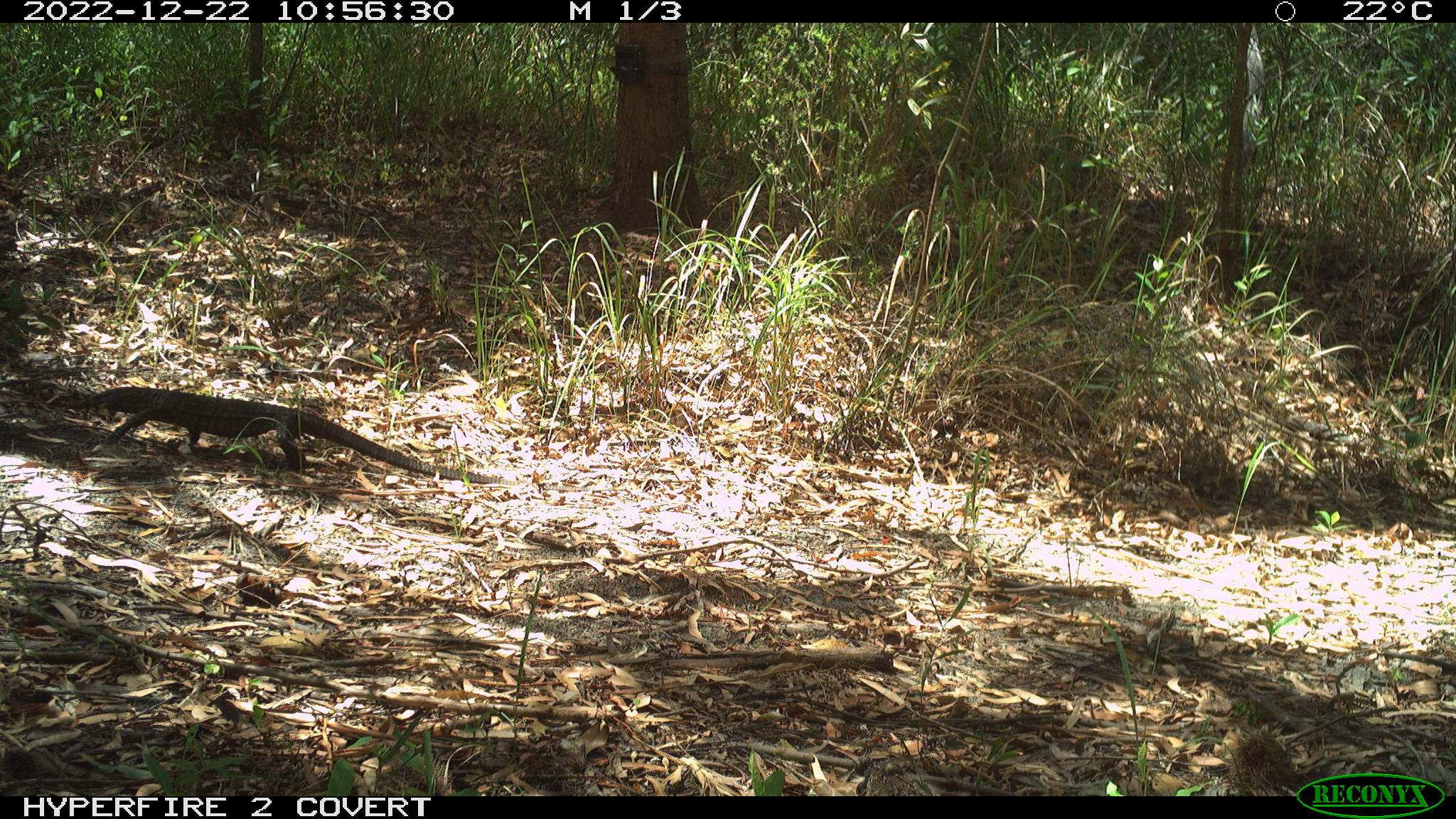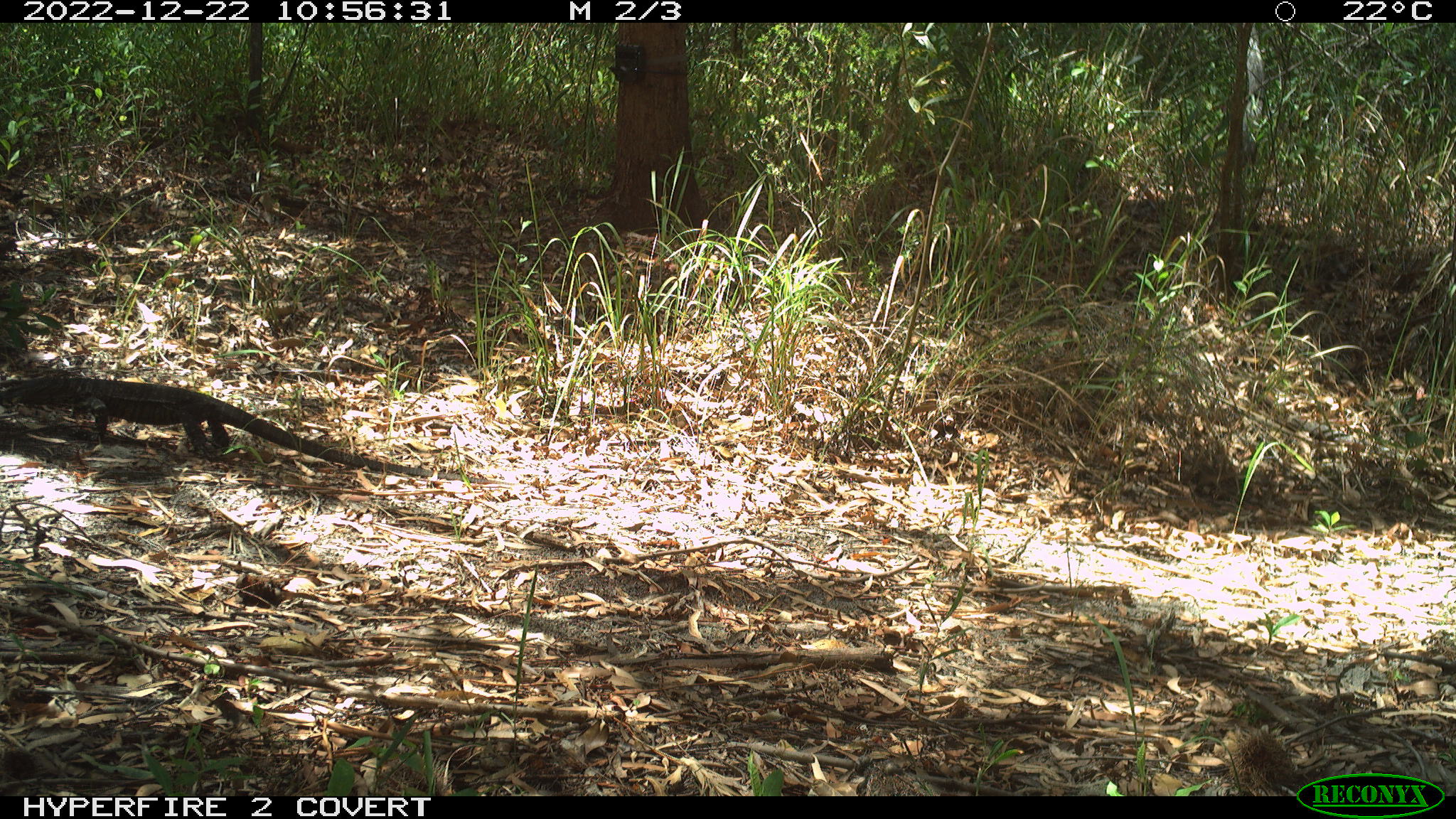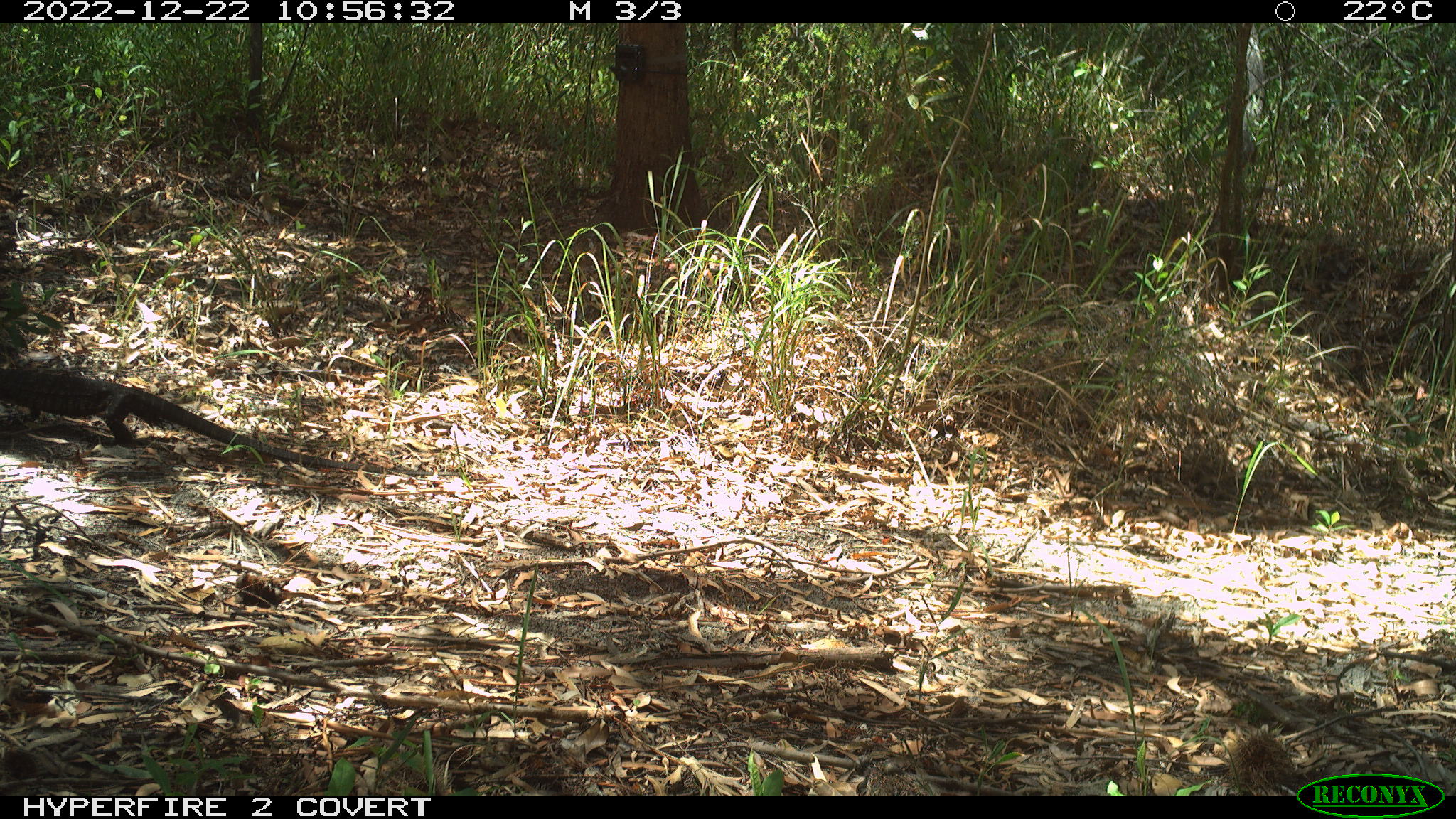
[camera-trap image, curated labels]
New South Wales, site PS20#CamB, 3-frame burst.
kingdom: Animalia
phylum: Chordata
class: Reptilia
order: Squamata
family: Varanidae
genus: Varanus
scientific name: Varanus varius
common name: lace monitor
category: goanna